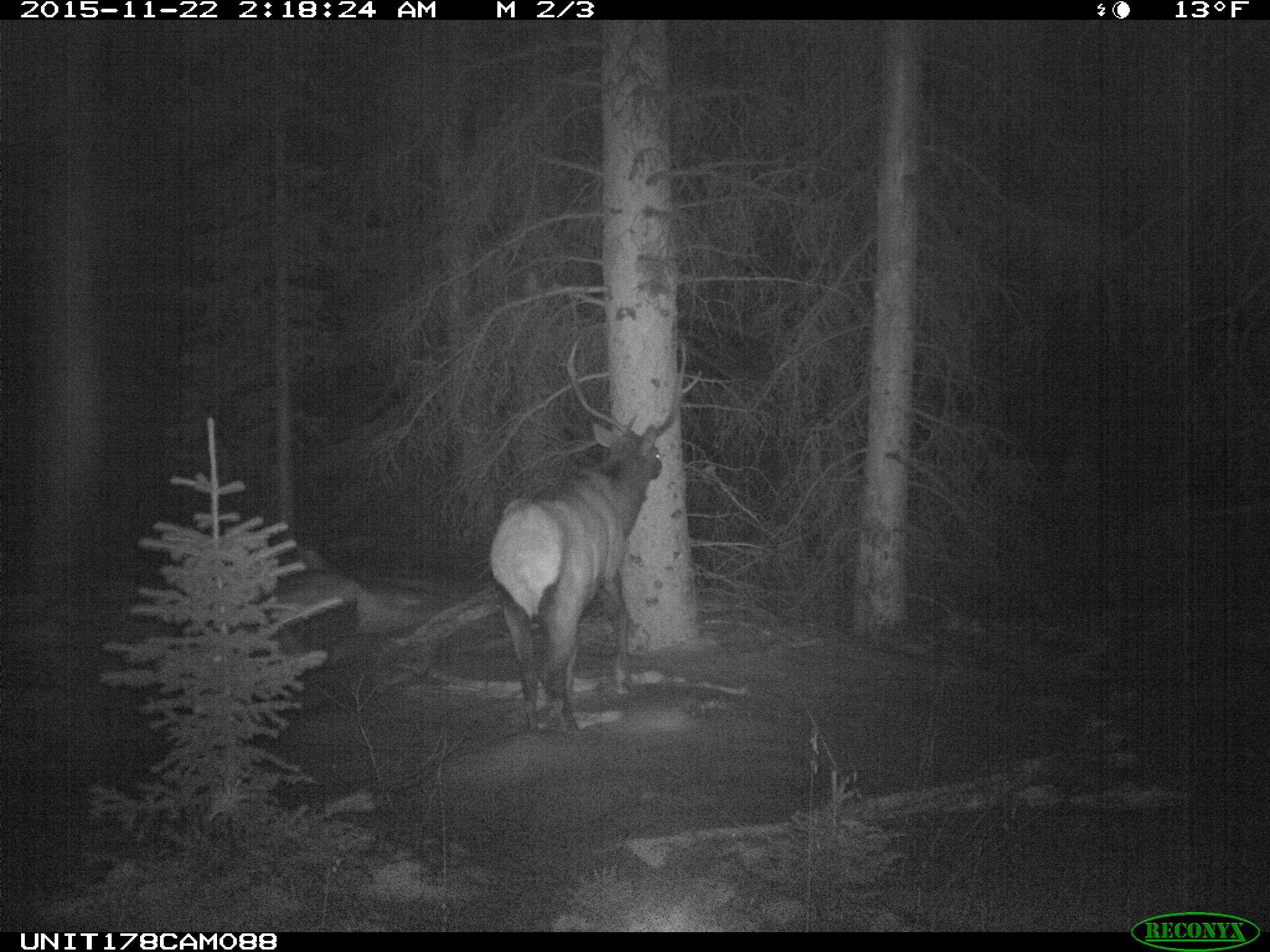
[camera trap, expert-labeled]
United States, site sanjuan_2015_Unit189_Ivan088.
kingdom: Animalia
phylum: Chordata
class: Mammalia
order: Artiodactyla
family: Cervidae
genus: Cervus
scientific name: Cervus elaphus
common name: red deer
Cervus elaphus (red deer).